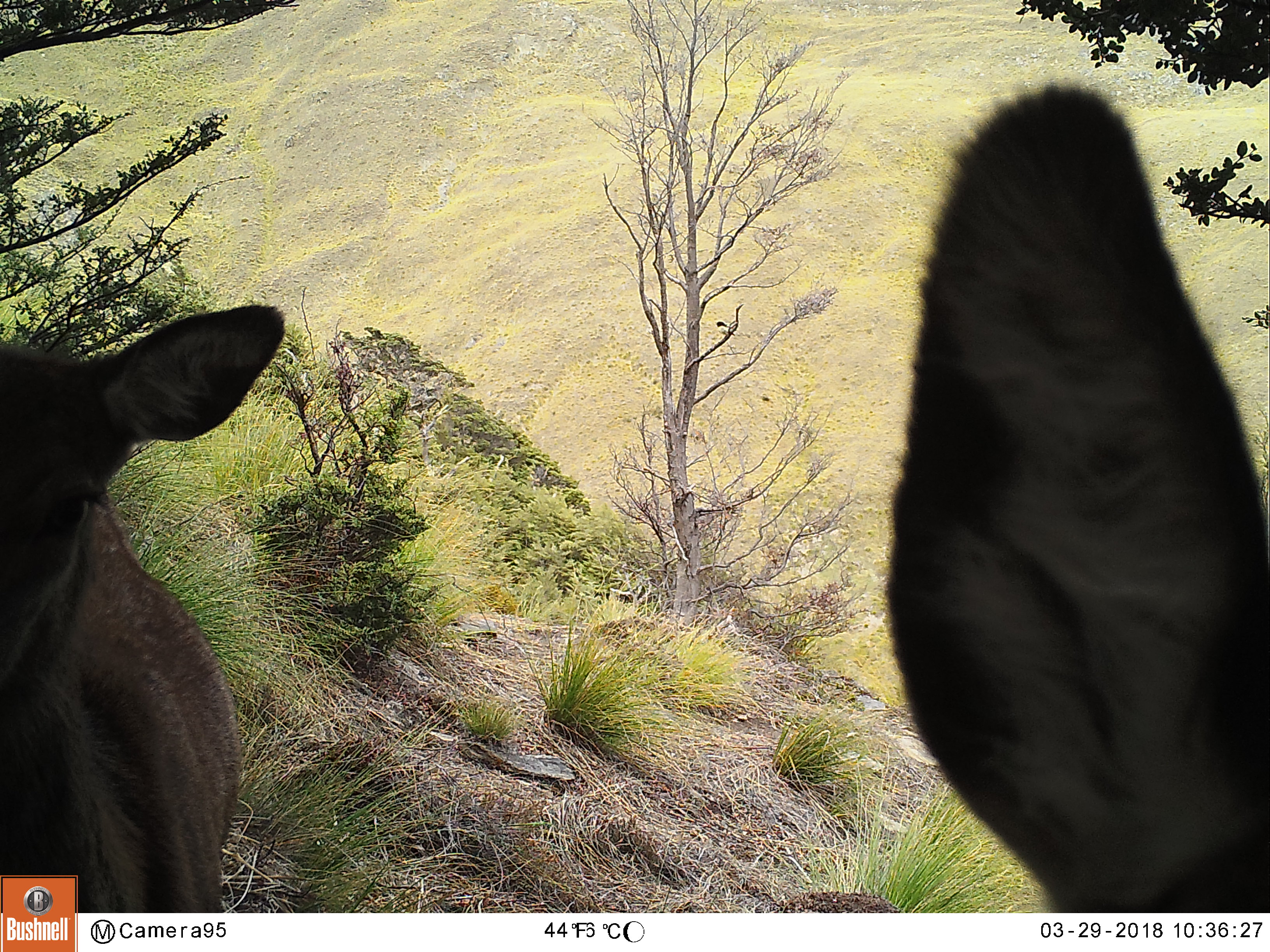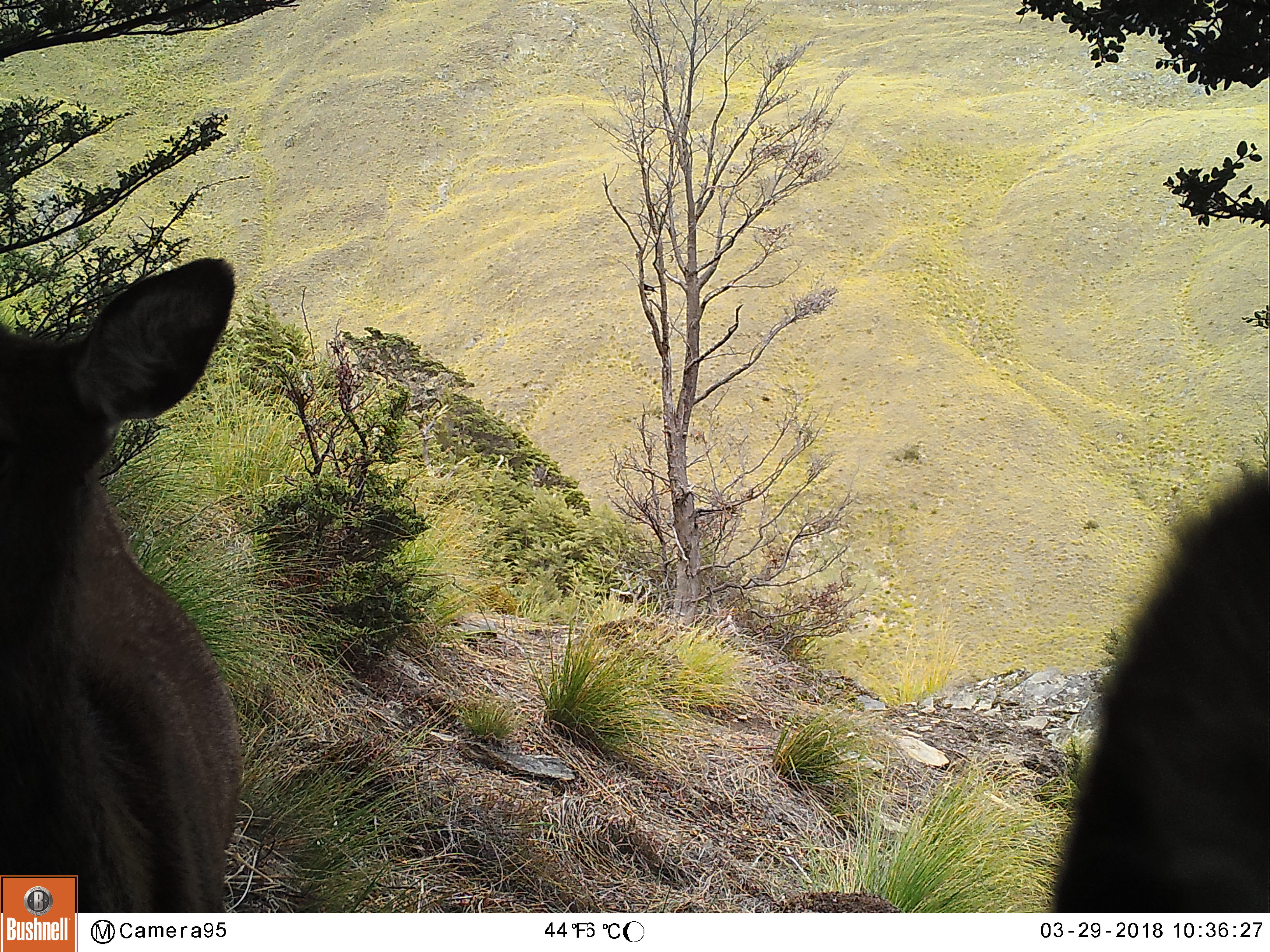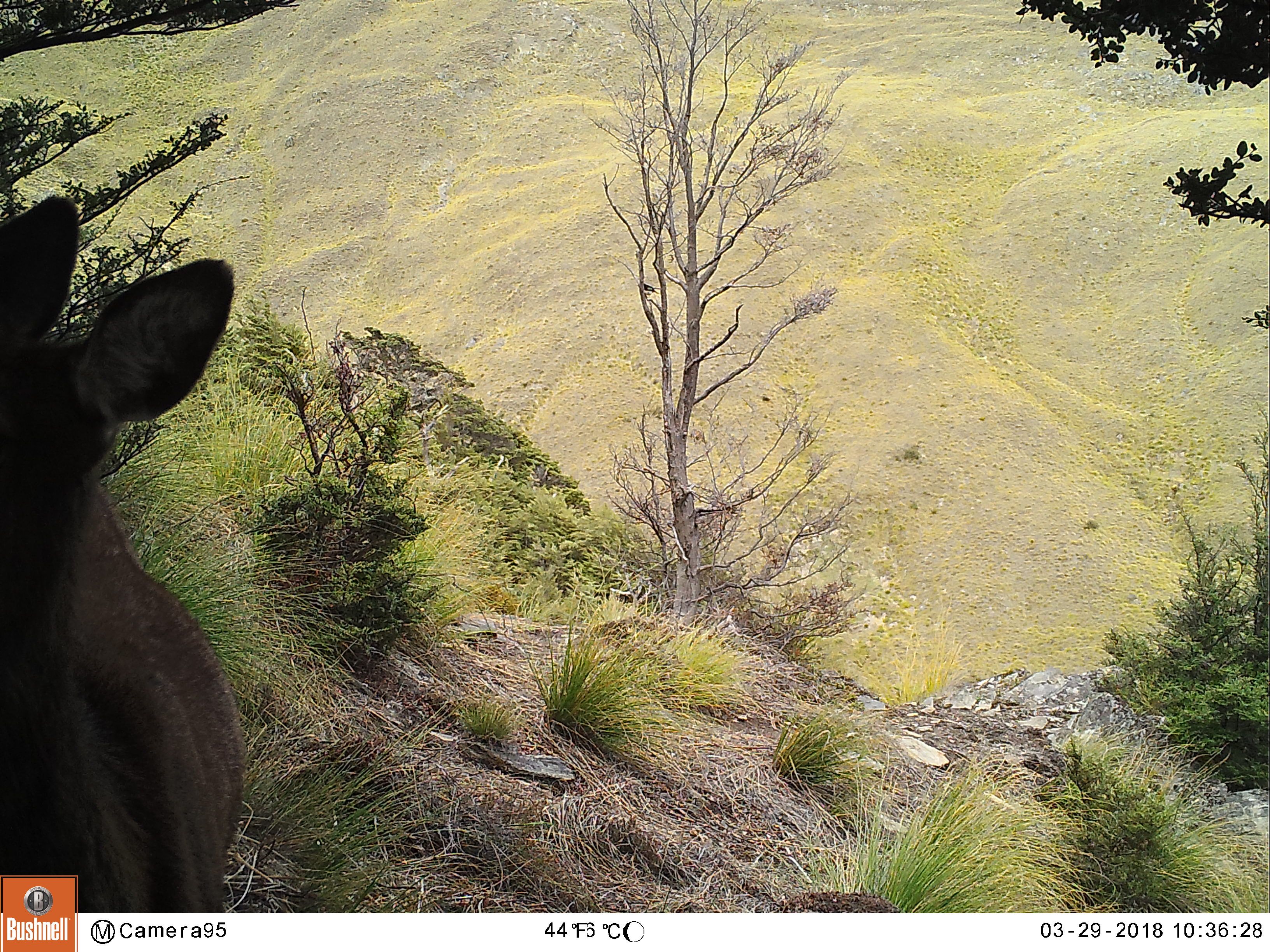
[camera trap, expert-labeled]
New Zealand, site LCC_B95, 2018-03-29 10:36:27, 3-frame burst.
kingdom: Animalia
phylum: Chordata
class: Mammalia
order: Artiodactyla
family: Cervidae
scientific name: Cervidae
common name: deer